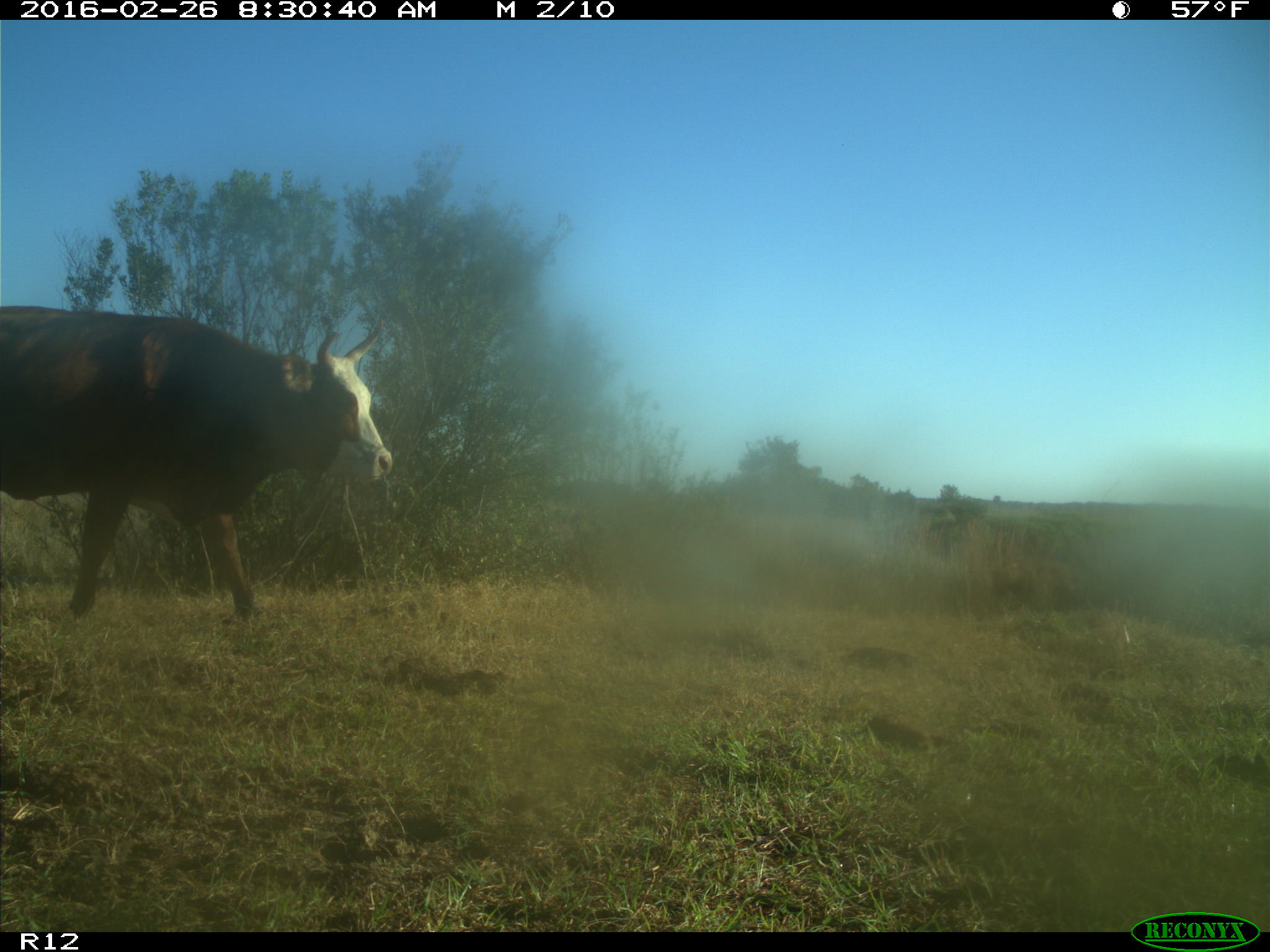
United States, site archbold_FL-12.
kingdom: Animalia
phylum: Chordata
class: Mammalia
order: Artiodactyla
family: Bovidae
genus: Bos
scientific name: Bos taurus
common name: domestic cow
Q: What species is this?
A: Bos taurus (domestic cow).